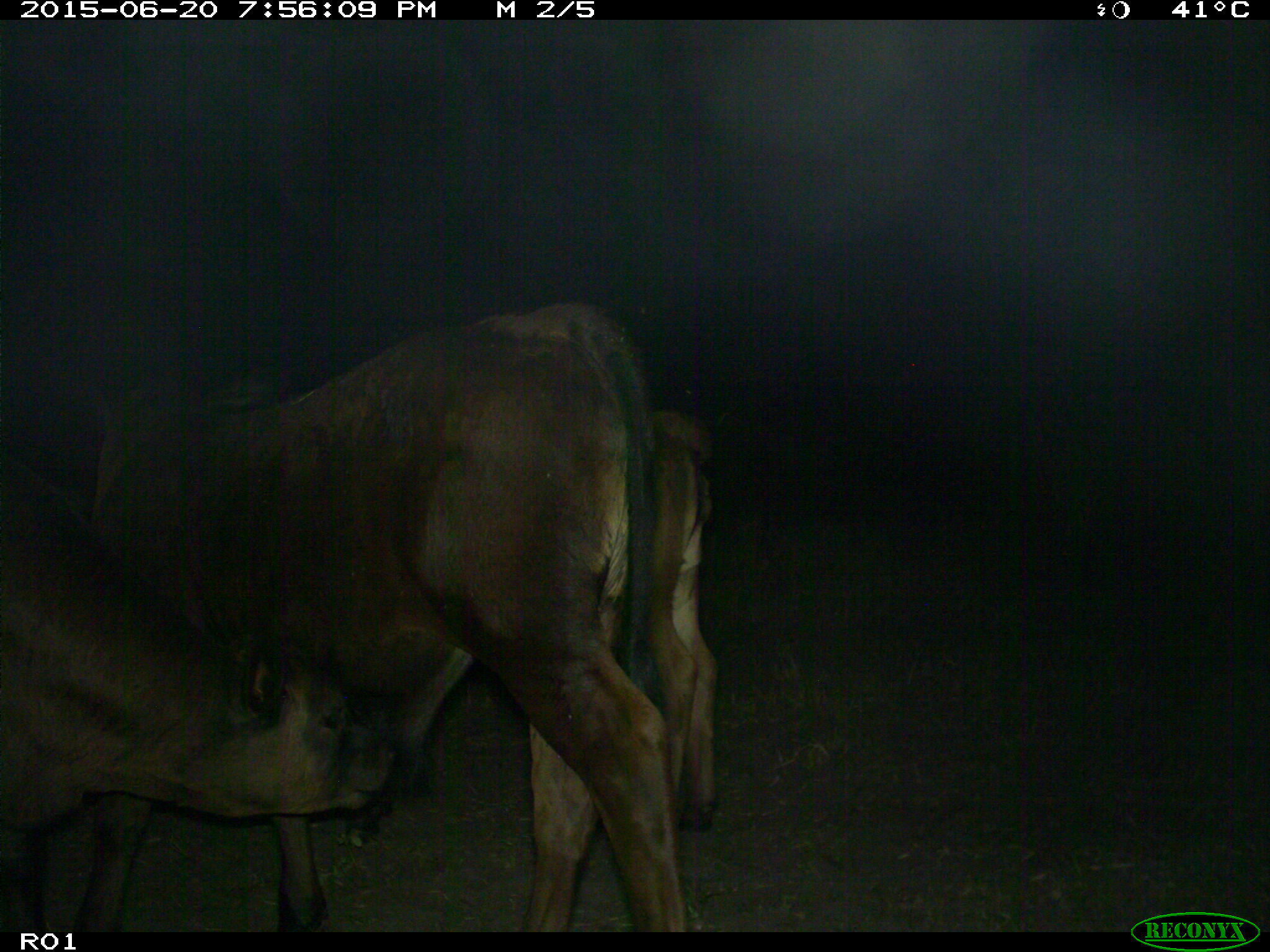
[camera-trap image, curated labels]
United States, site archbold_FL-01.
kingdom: Animalia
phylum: Chordata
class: Mammalia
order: Artiodactyla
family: Bovidae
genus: Bos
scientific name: Bos taurus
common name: domestic cow